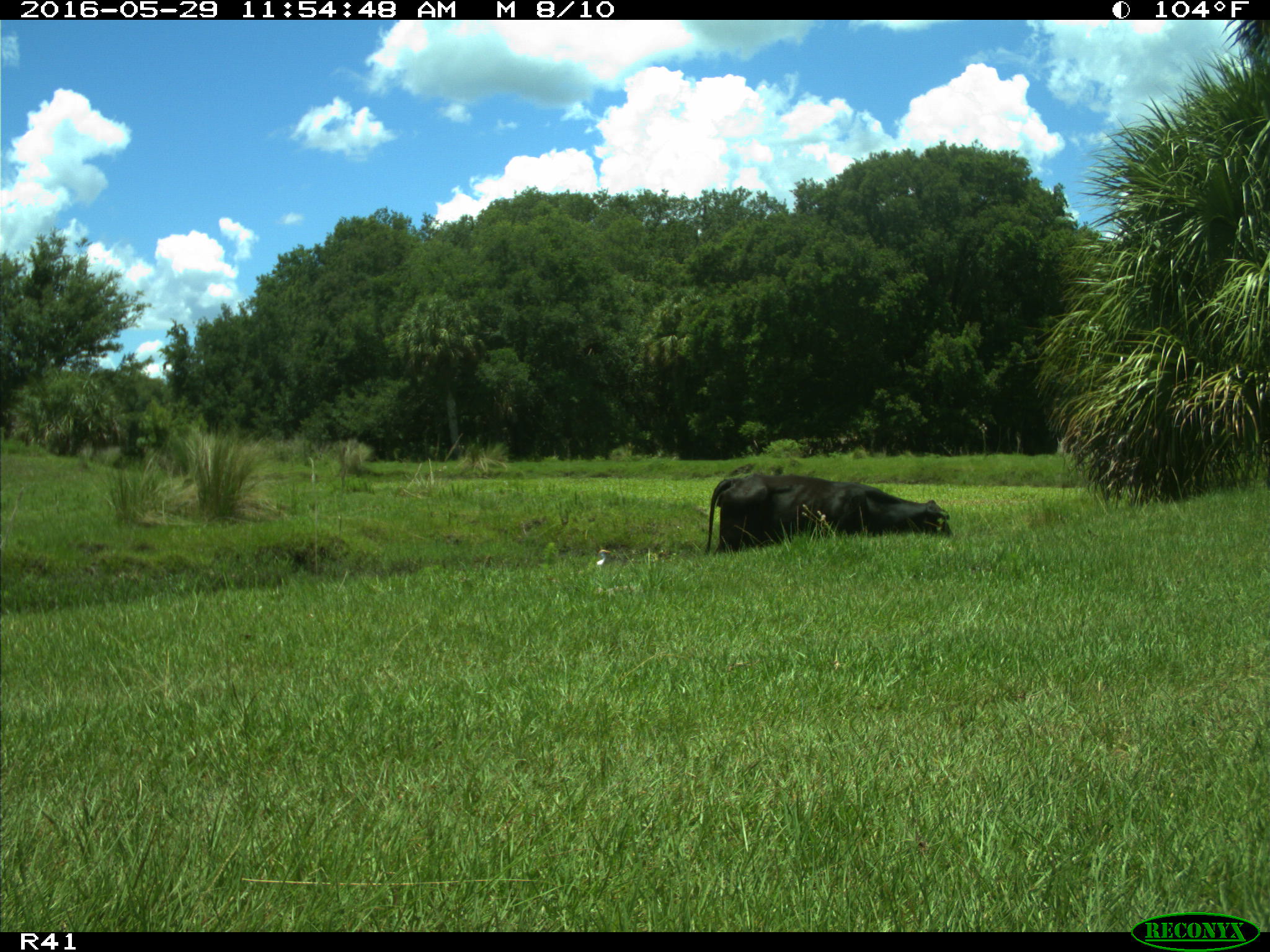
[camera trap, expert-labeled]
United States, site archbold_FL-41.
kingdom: Animalia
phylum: Chordata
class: Mammalia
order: Artiodactyla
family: Bovidae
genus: Bos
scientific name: Bos taurus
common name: domestic cow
Bos taurus (domestic cow).